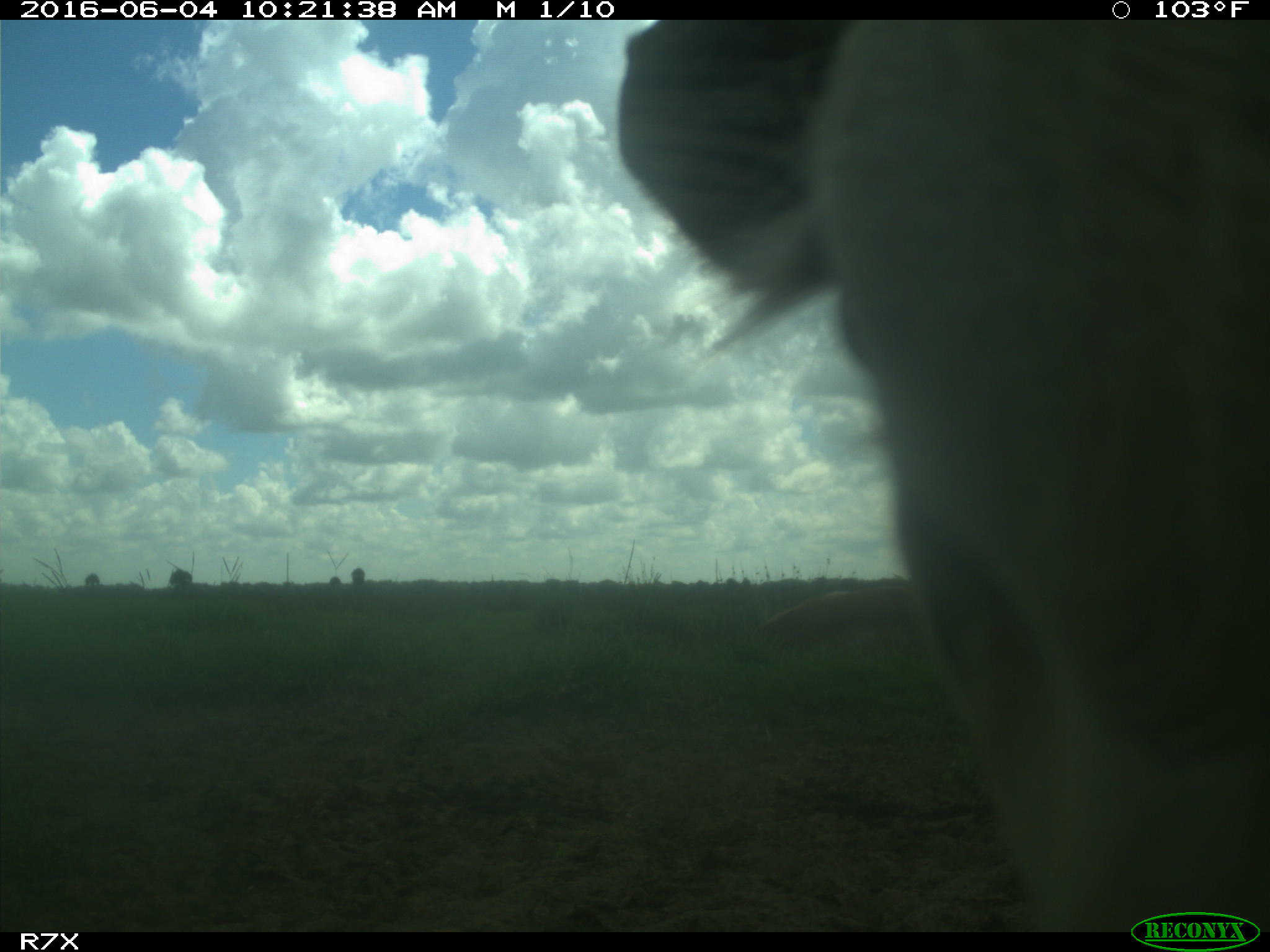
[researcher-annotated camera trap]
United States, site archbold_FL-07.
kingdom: Animalia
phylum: Chordata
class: Mammalia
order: Artiodactyla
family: Bovidae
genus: Bos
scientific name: Bos taurus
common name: domestic cow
Bos taurus (domestic cow).